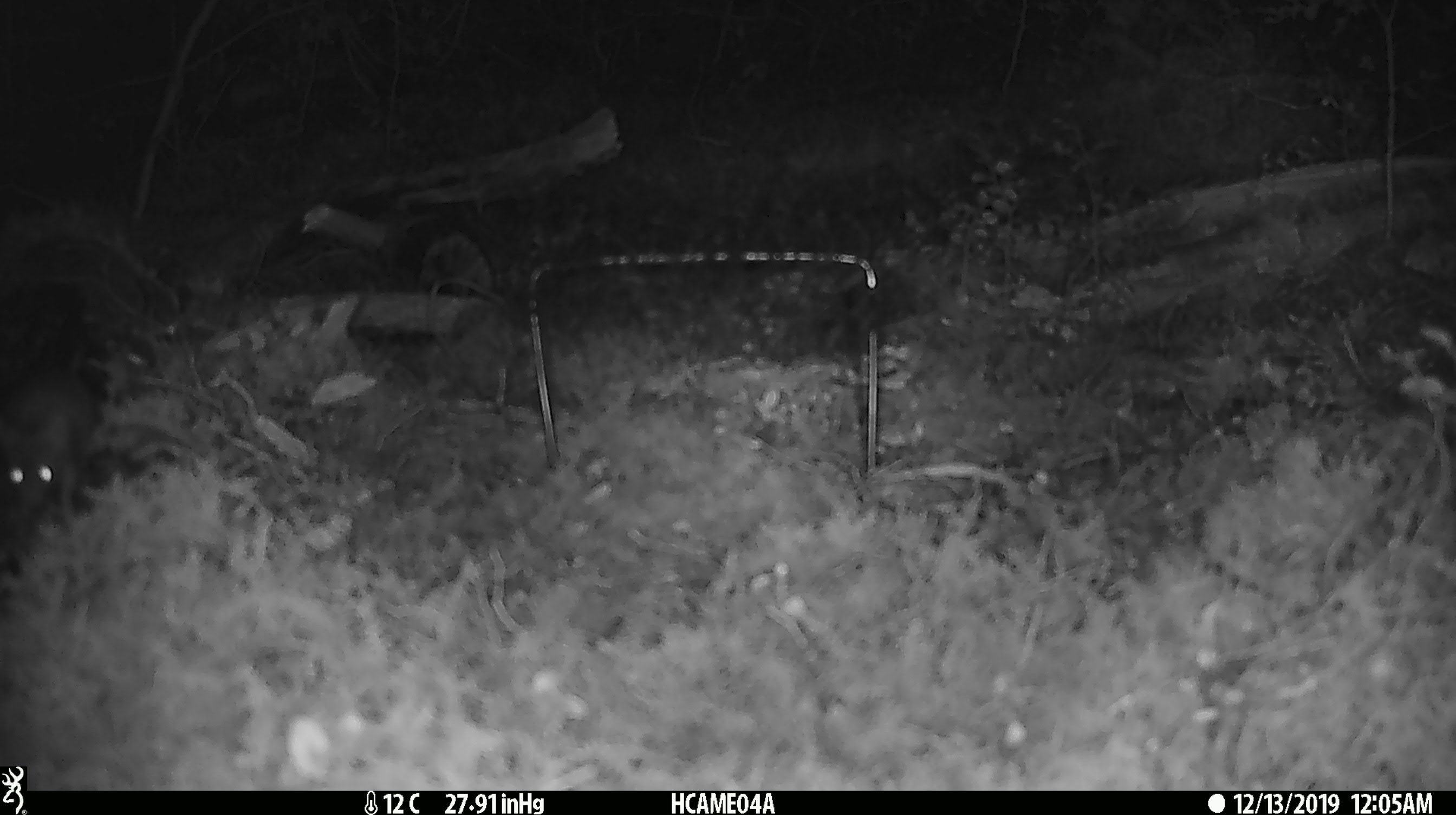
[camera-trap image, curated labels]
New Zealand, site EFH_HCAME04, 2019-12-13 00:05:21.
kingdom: Animalia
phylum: Chordata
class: Mammalia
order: Rodentia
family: Muridae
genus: Mus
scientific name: Mus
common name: mouse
Mouse (Mus).